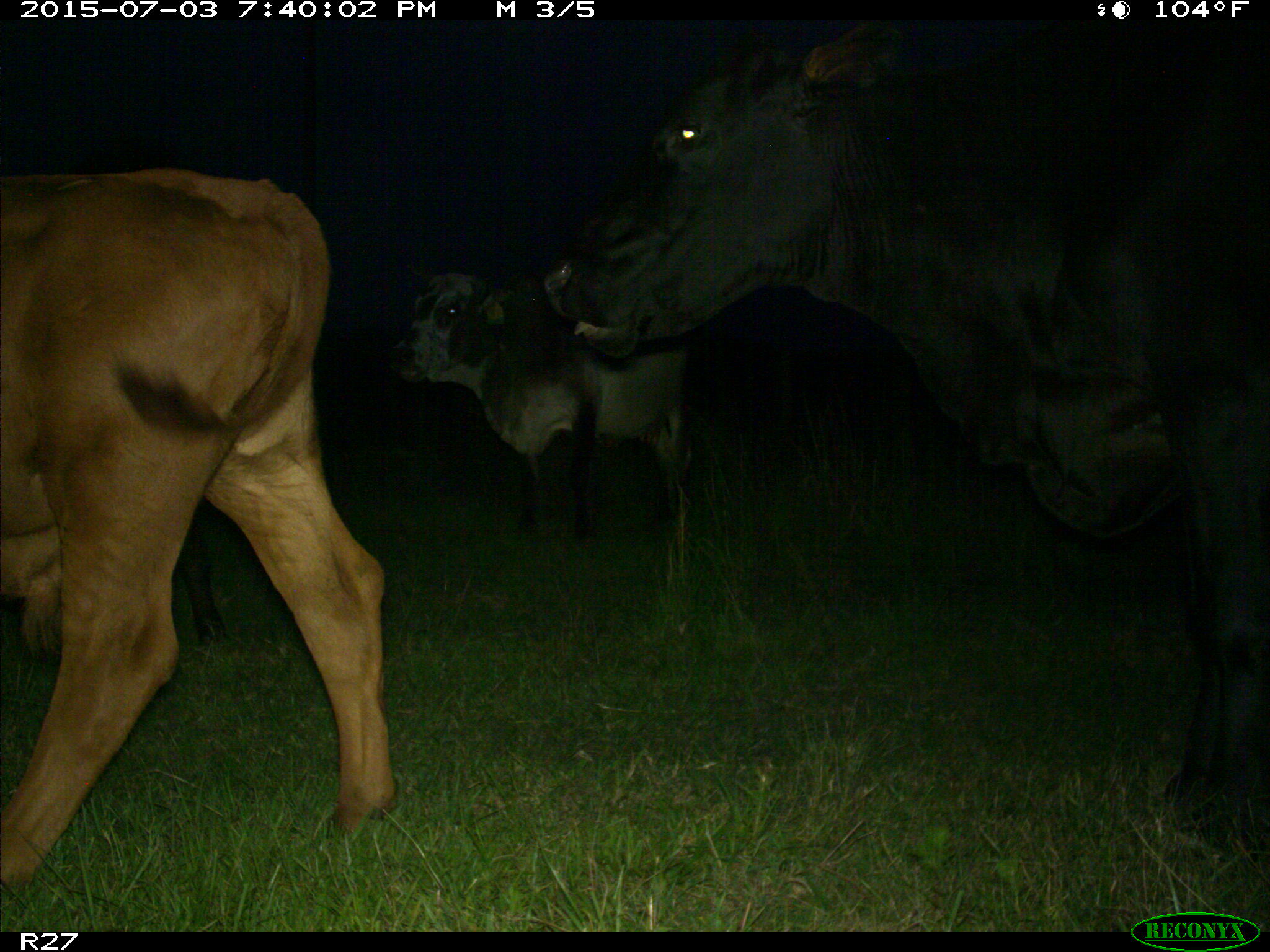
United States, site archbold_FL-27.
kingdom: Animalia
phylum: Chordata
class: Mammalia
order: Artiodactyla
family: Bovidae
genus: Bos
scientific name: Bos taurus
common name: domestic cow